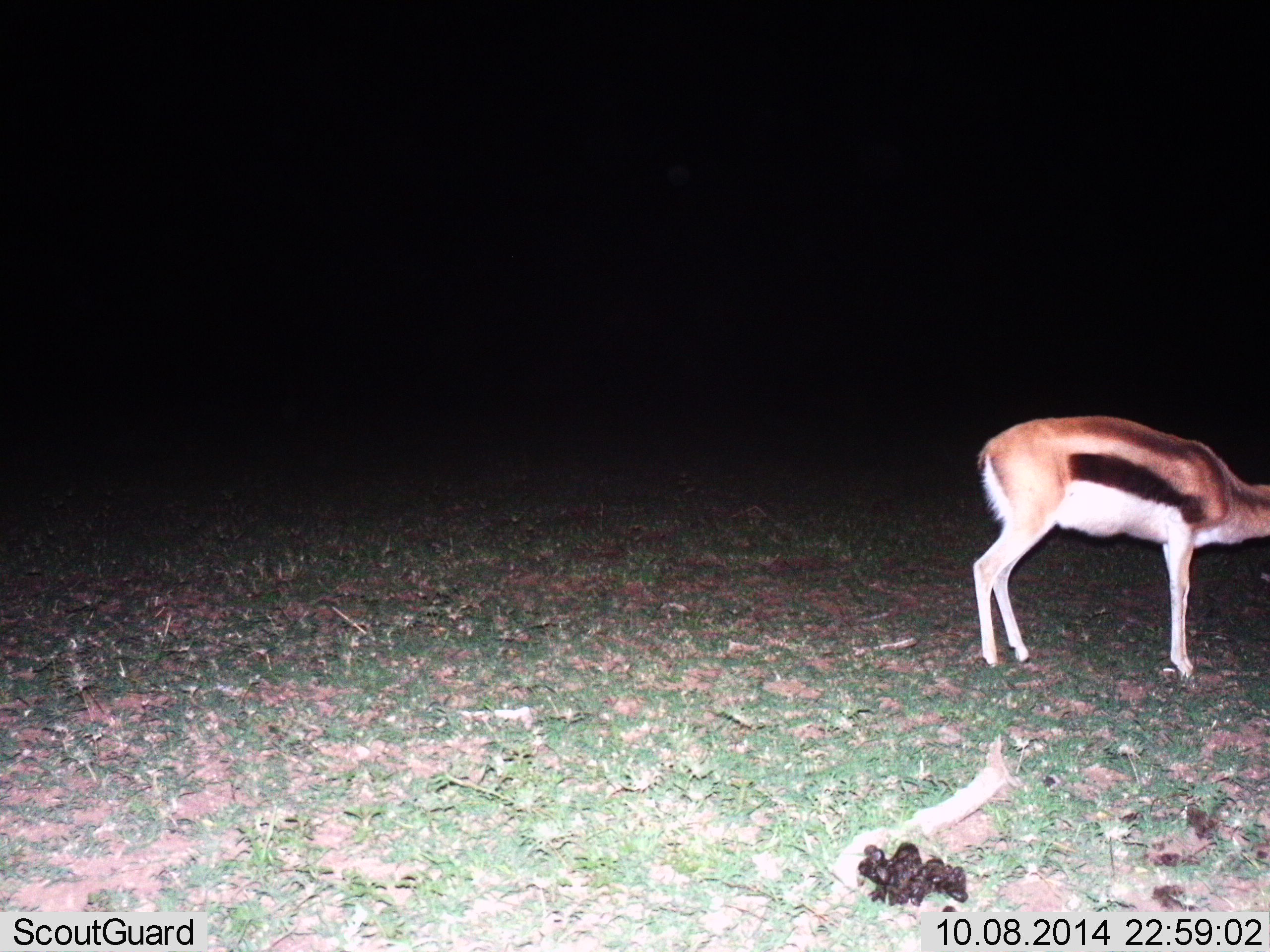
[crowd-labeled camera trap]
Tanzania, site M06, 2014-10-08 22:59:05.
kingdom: Animalia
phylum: Chordata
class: Mammalia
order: Artiodactyla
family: Bovidae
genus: Eudorcas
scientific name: Eudorcas thomsonii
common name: thomson's gazelle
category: gazellethomsons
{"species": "gazellethomsons (thomson's gazelle) (Eudorcas thomsonii)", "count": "1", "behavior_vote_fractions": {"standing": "80%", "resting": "0%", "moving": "10%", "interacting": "0%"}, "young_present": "0%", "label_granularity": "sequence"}